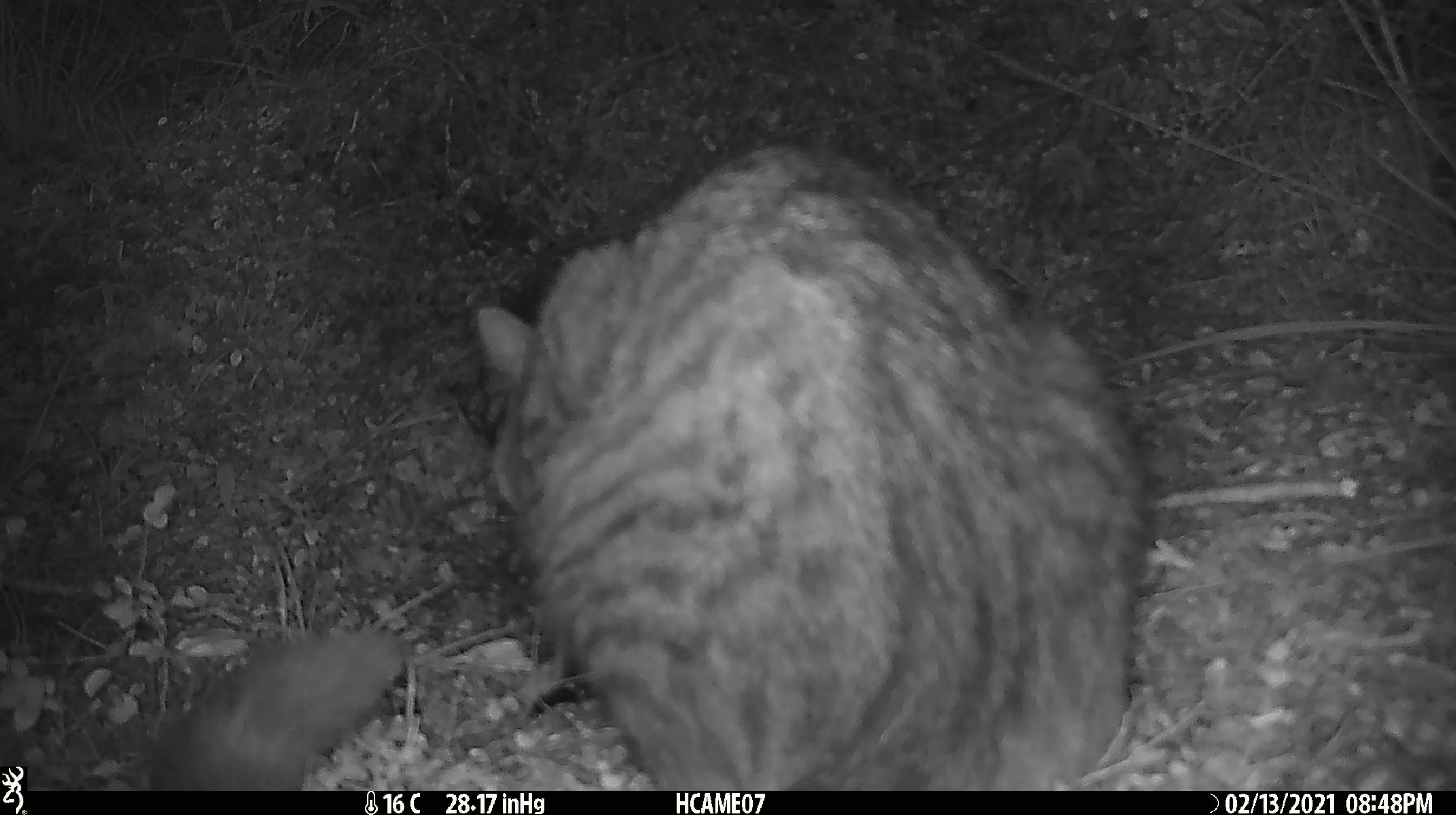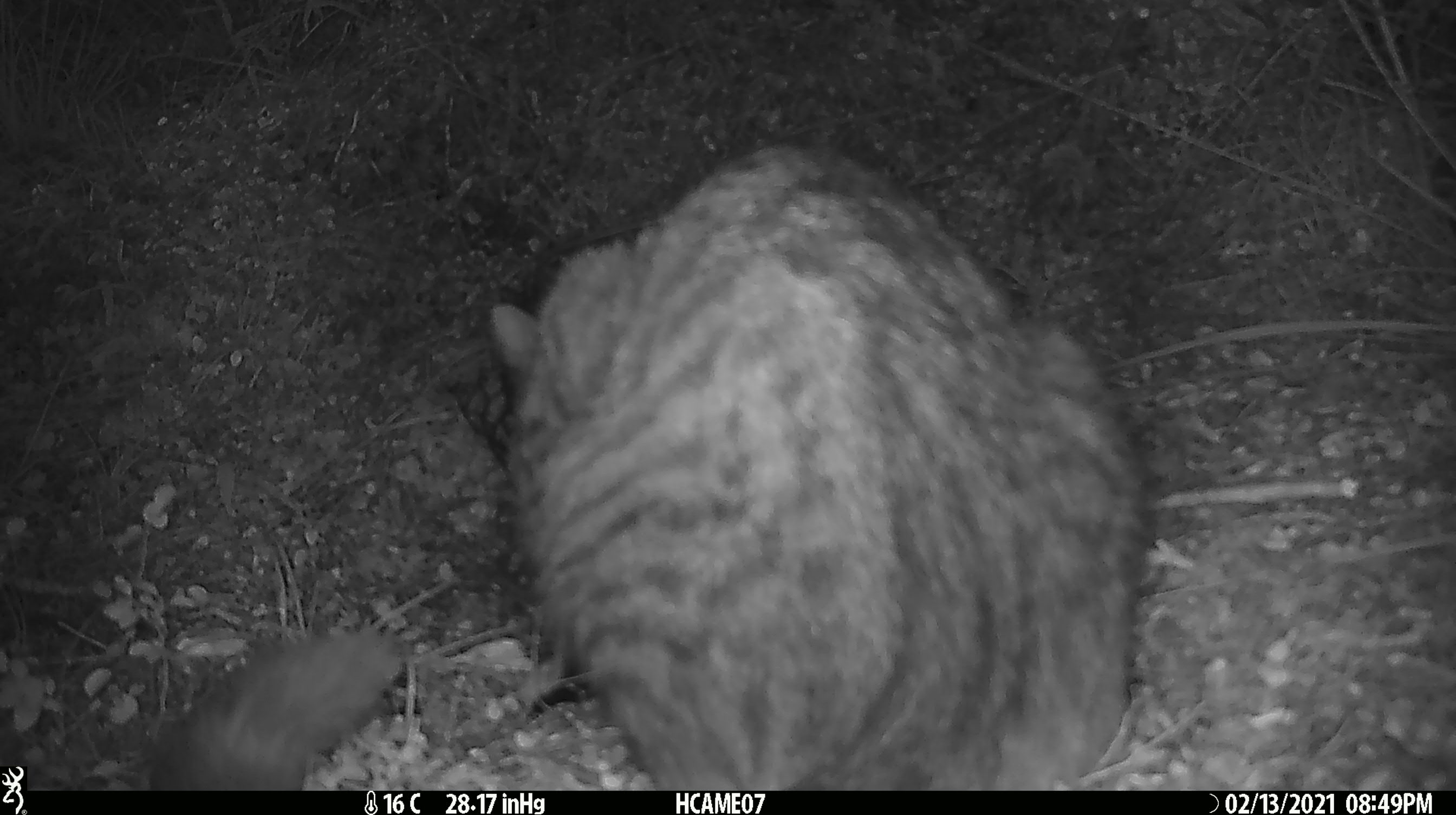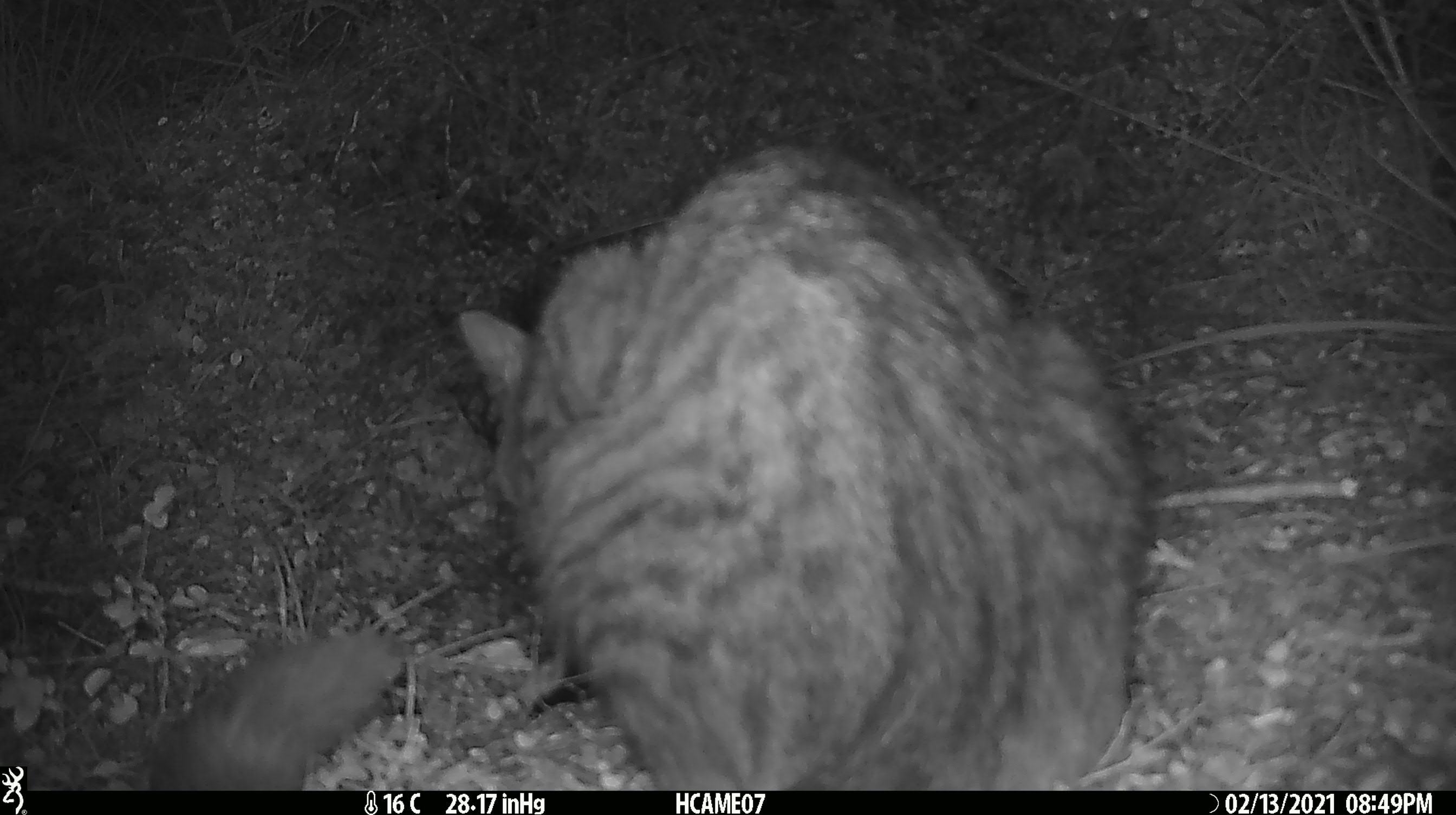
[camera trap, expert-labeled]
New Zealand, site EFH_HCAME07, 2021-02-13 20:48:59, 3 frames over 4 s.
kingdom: Animalia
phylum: Chordata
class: Mammalia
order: Carnivora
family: Felidae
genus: Felis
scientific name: Felis catus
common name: domestic cat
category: cat